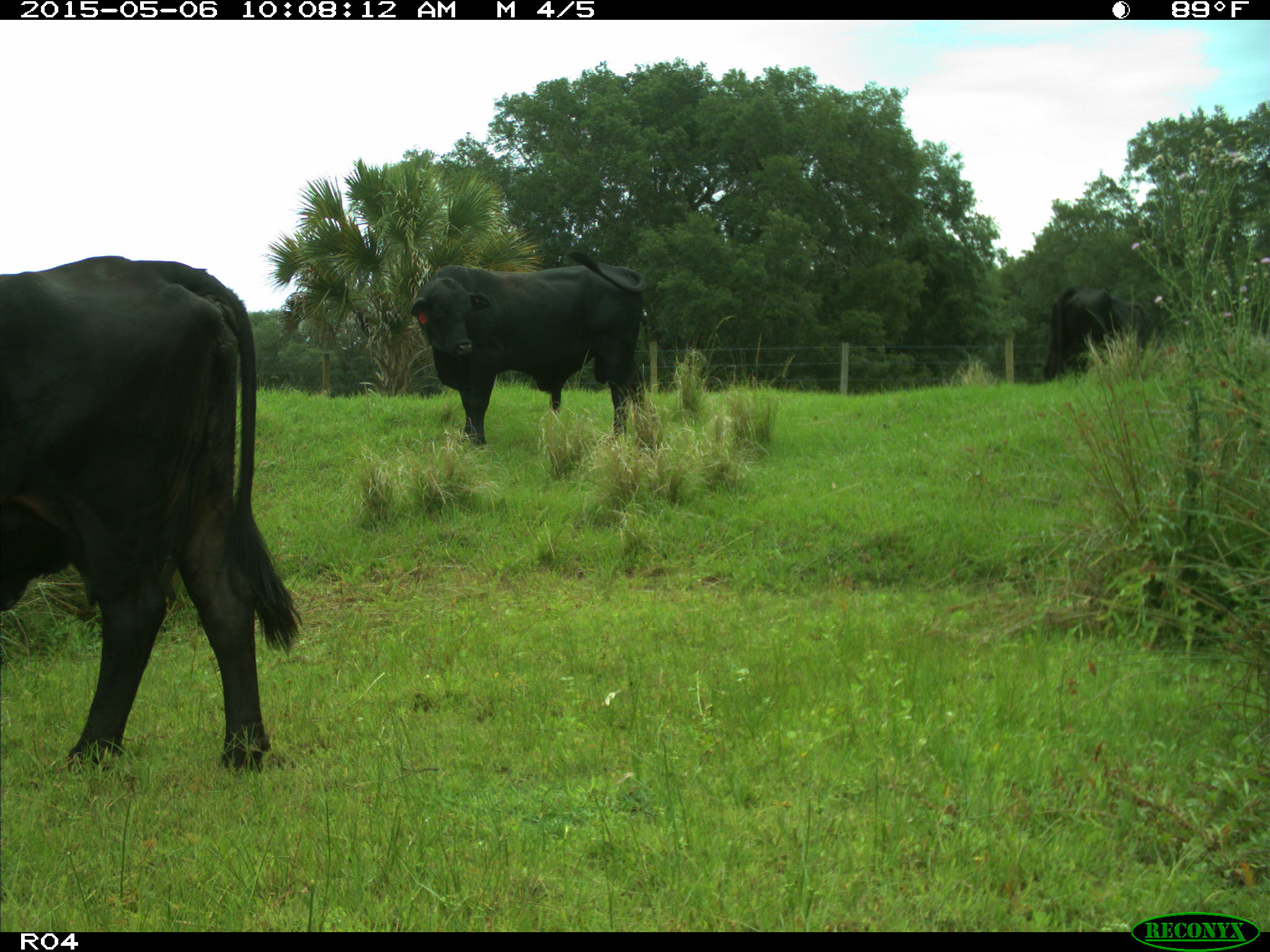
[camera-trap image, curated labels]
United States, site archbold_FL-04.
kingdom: Animalia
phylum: Chordata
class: Mammalia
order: Artiodactyla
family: Bovidae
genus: Bos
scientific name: Bos taurus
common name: domestic cow